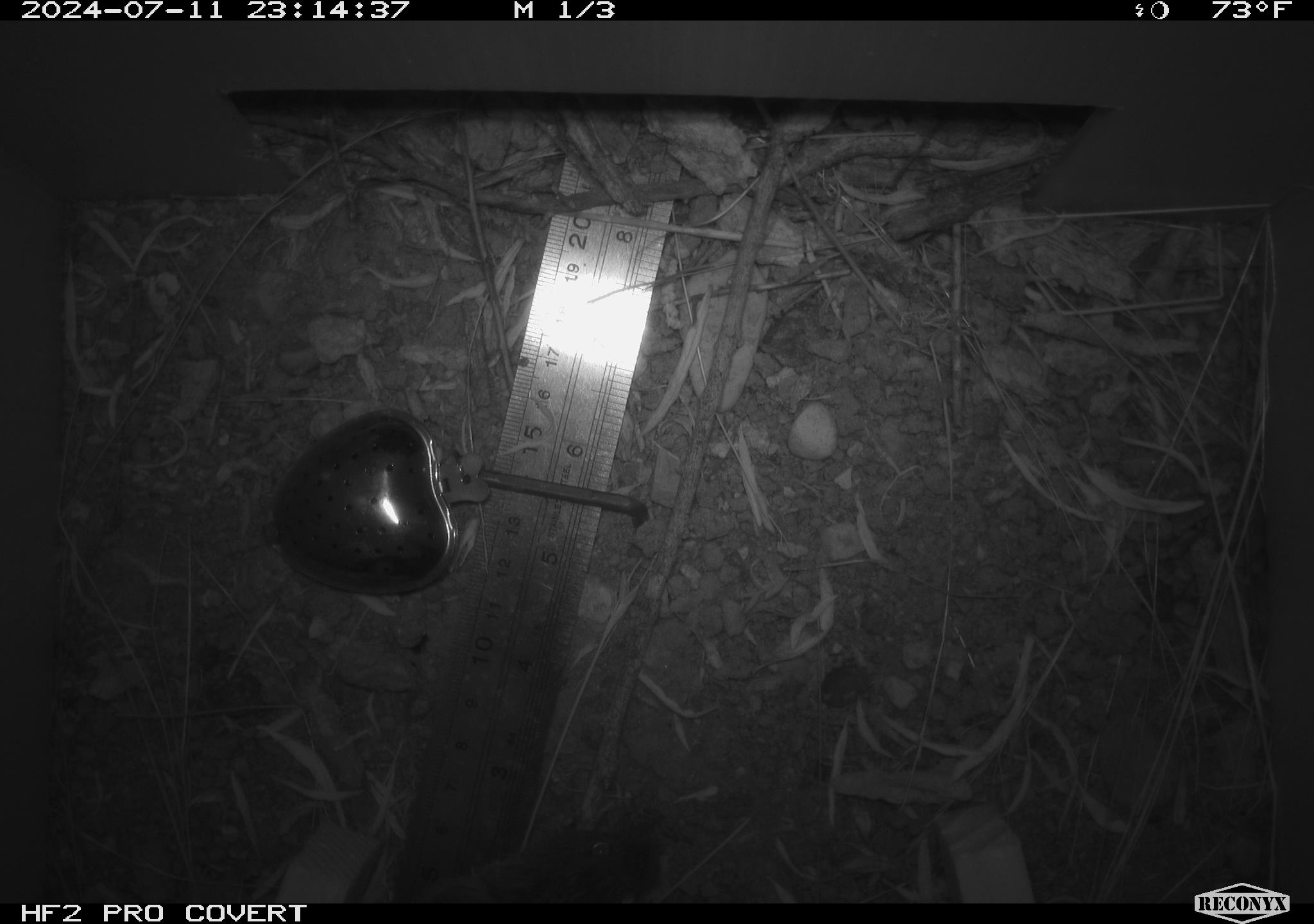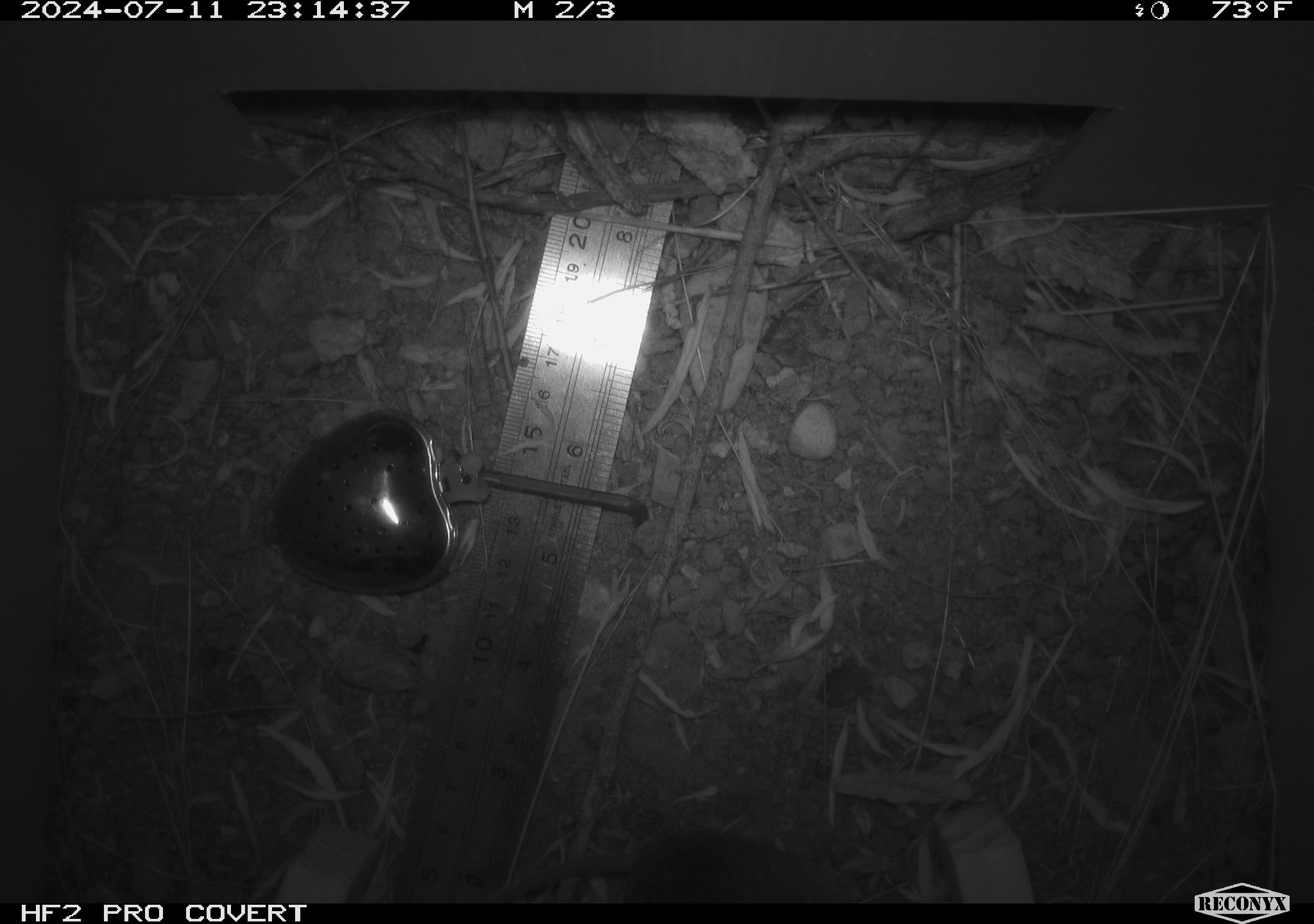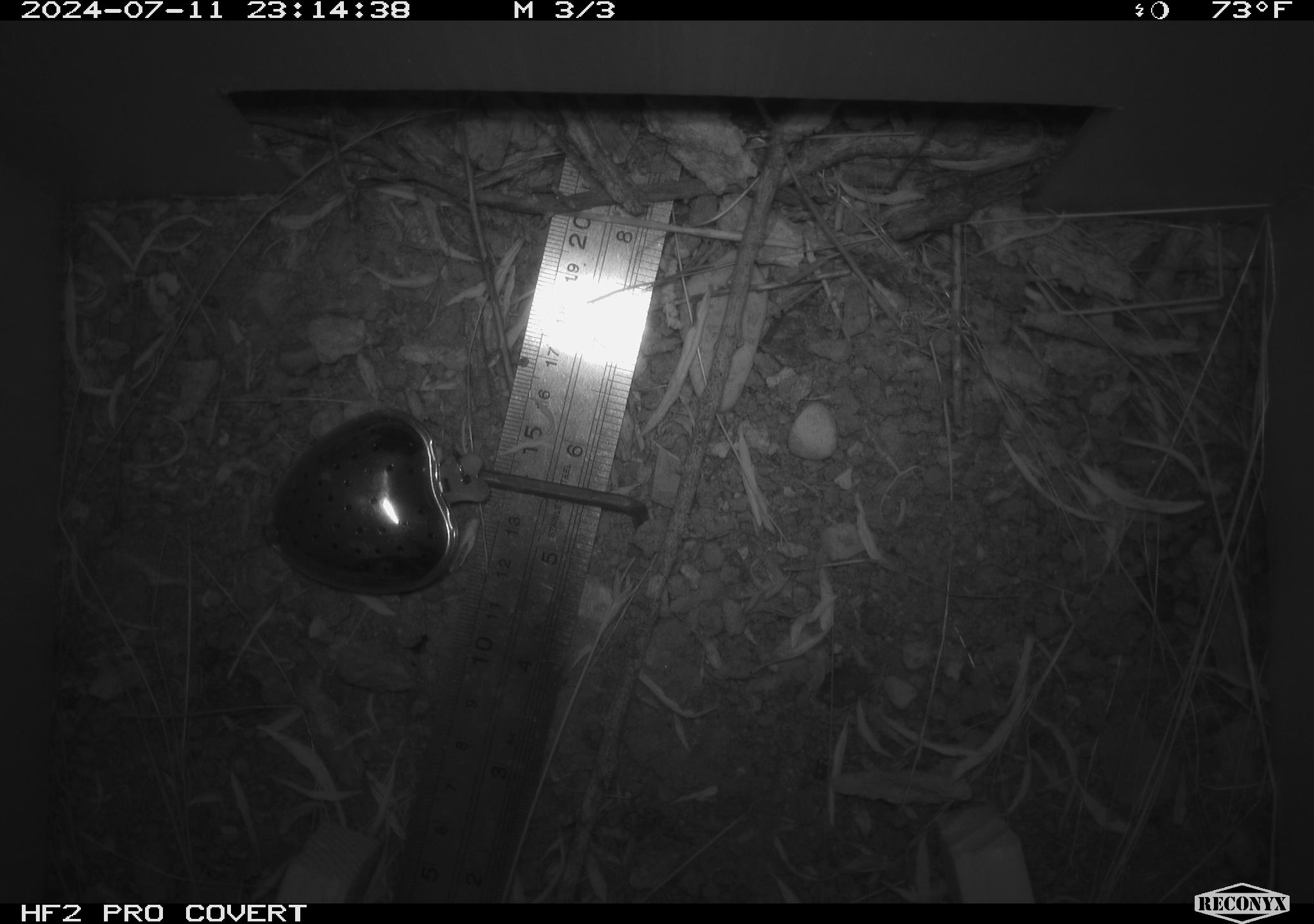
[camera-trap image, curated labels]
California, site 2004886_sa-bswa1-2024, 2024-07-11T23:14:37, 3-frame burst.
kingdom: Animalia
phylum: Chordata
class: Mammalia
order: Rodentia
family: Cricetidae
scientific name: Arvicolinae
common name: voles, lemmings, and muskrats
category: arvicolinae subfamily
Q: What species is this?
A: Arvicolinae subfamily (voles, lemmings, and muskrats) (Arvicolinae).